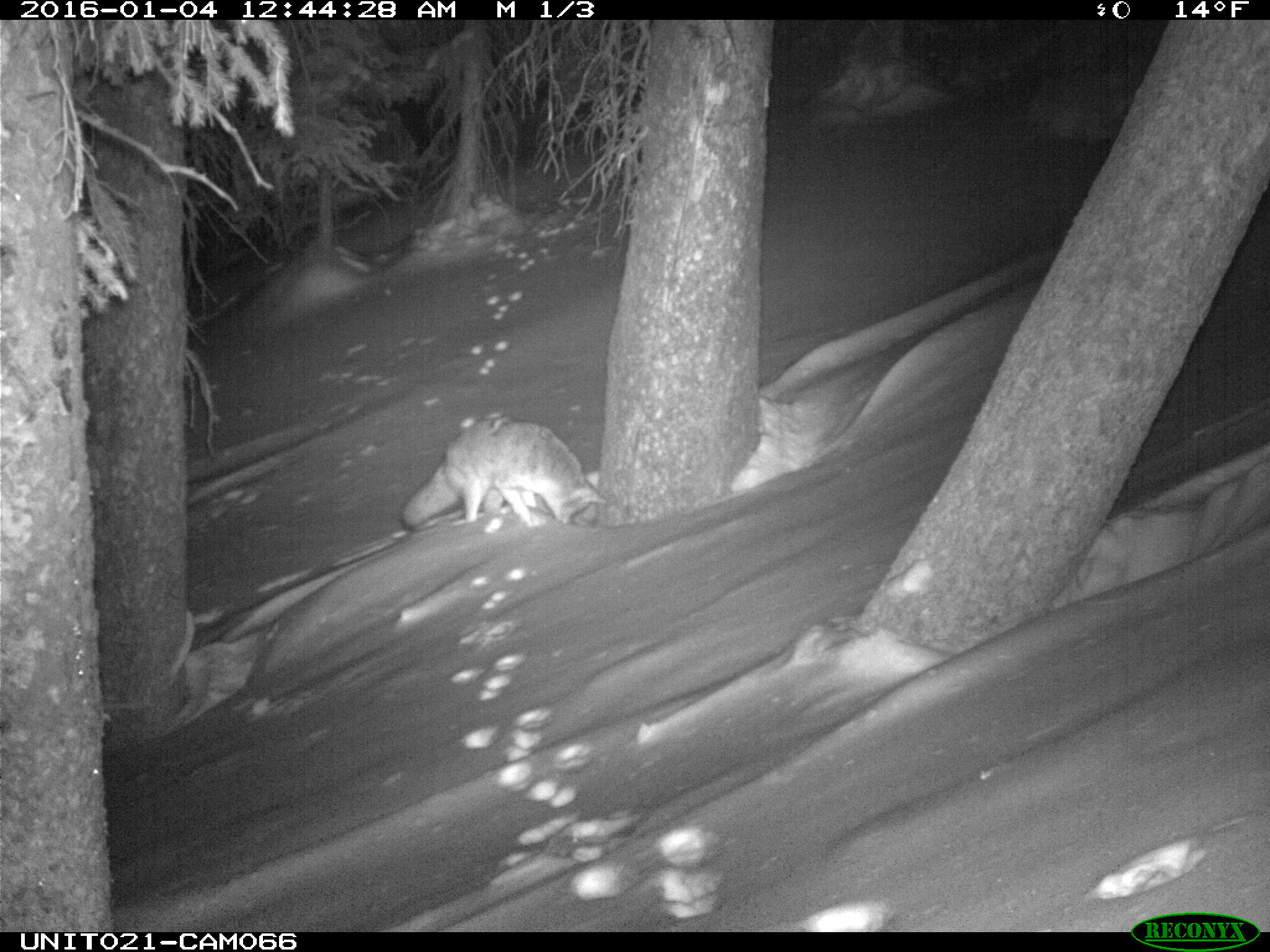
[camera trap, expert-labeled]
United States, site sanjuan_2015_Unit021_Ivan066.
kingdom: Animalia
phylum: Chordata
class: Mammalia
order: Carnivora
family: Canidae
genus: Canis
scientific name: Canis latrans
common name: coyote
Canis latrans (coyote).